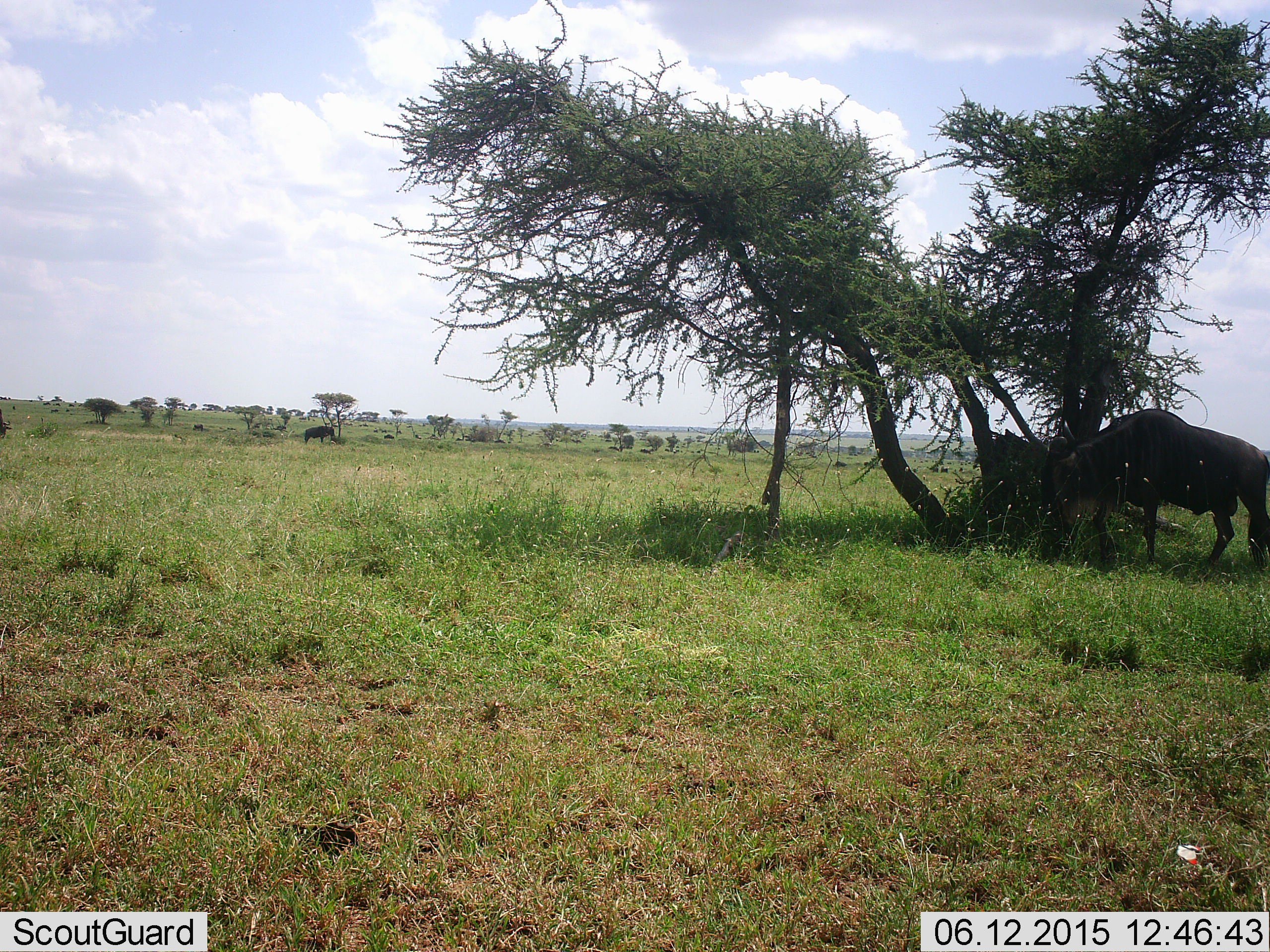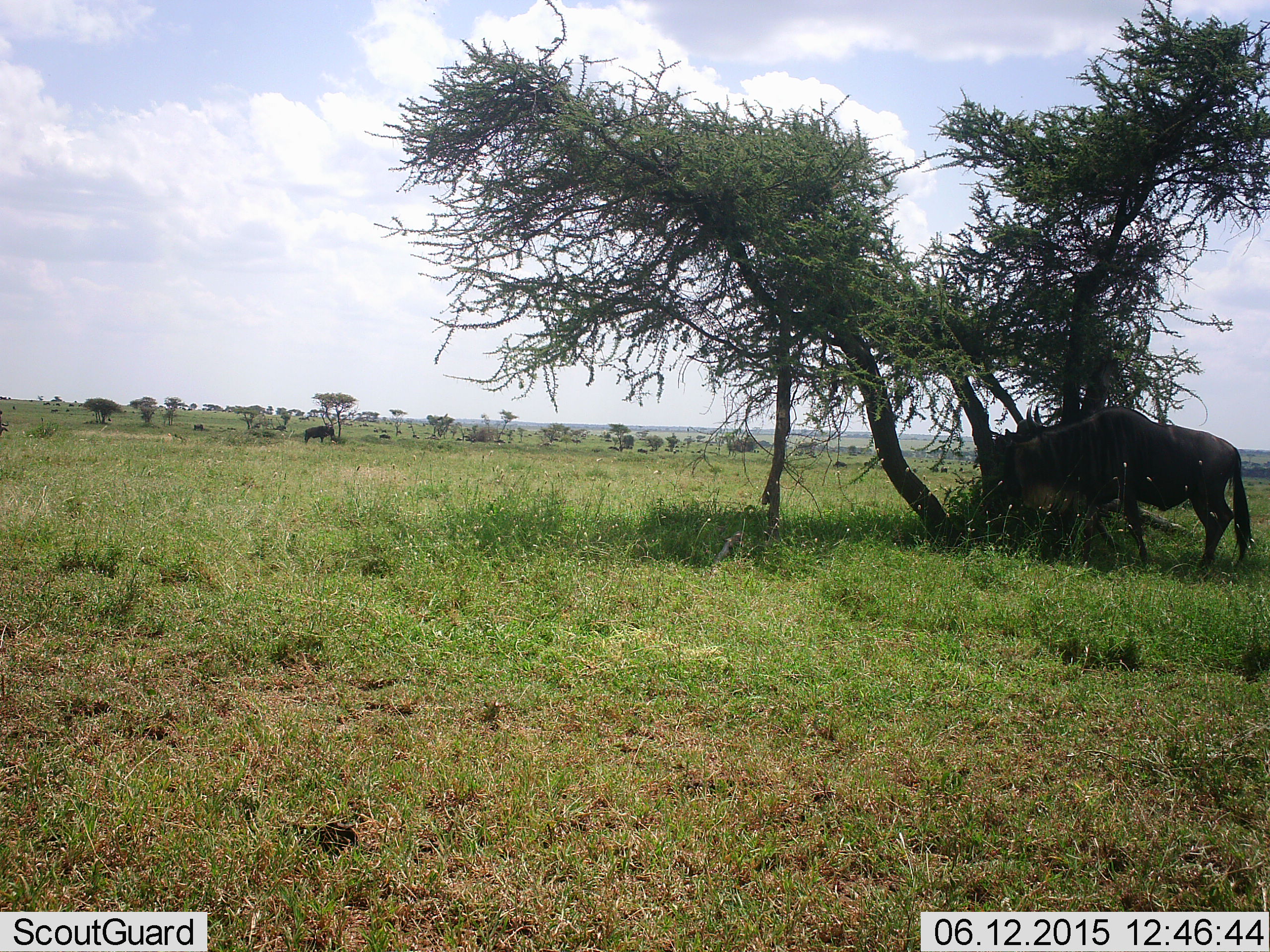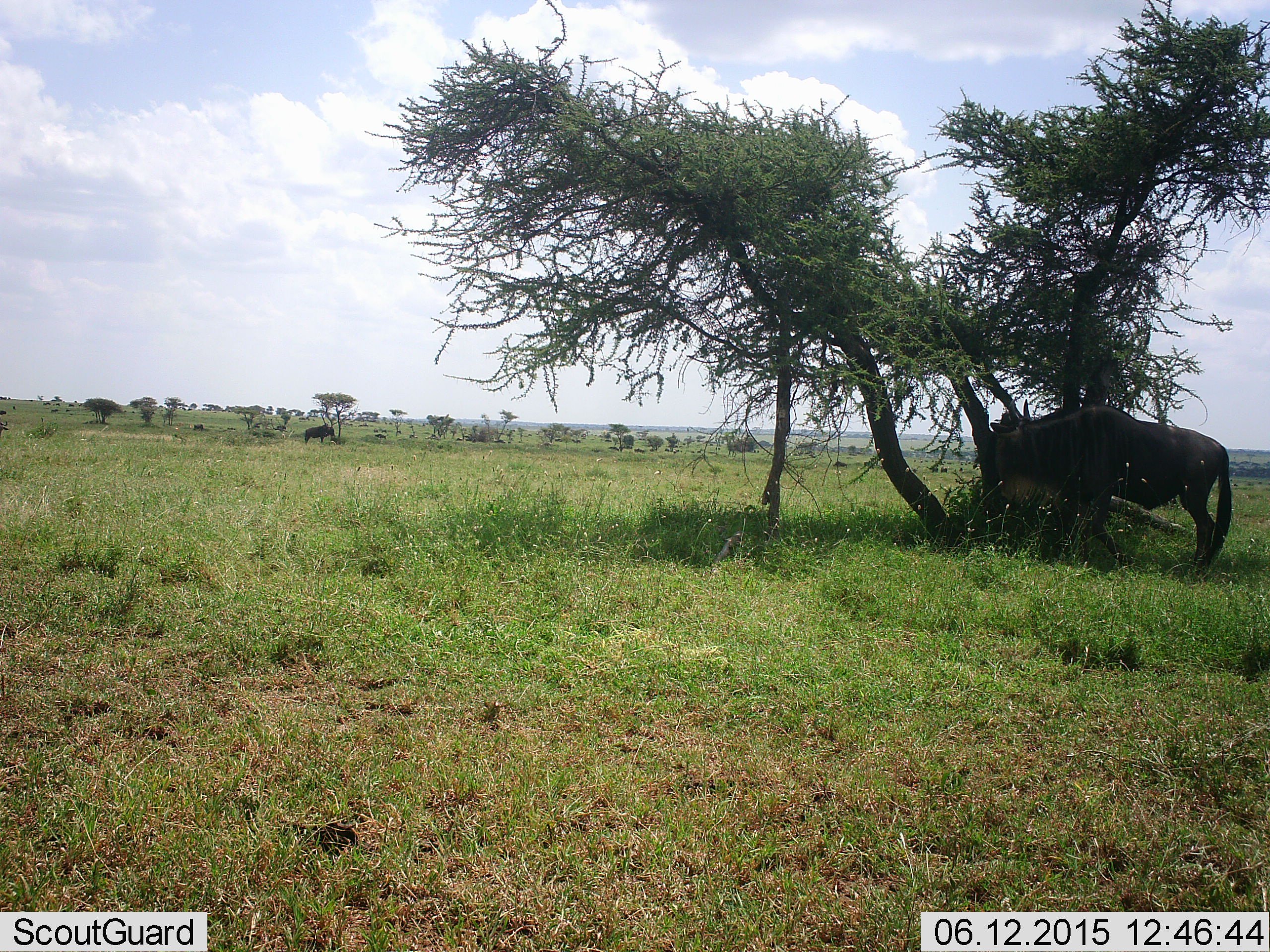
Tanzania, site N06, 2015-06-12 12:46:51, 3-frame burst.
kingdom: Animalia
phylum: Chordata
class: Mammalia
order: Artiodactyla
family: Bovidae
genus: Connochaetes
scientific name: Connochaetes taurinus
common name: blue wildebeest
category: wildebeest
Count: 2.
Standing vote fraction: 40%.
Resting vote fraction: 0%.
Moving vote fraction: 60%.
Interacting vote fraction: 0%.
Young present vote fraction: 0%.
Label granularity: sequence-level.